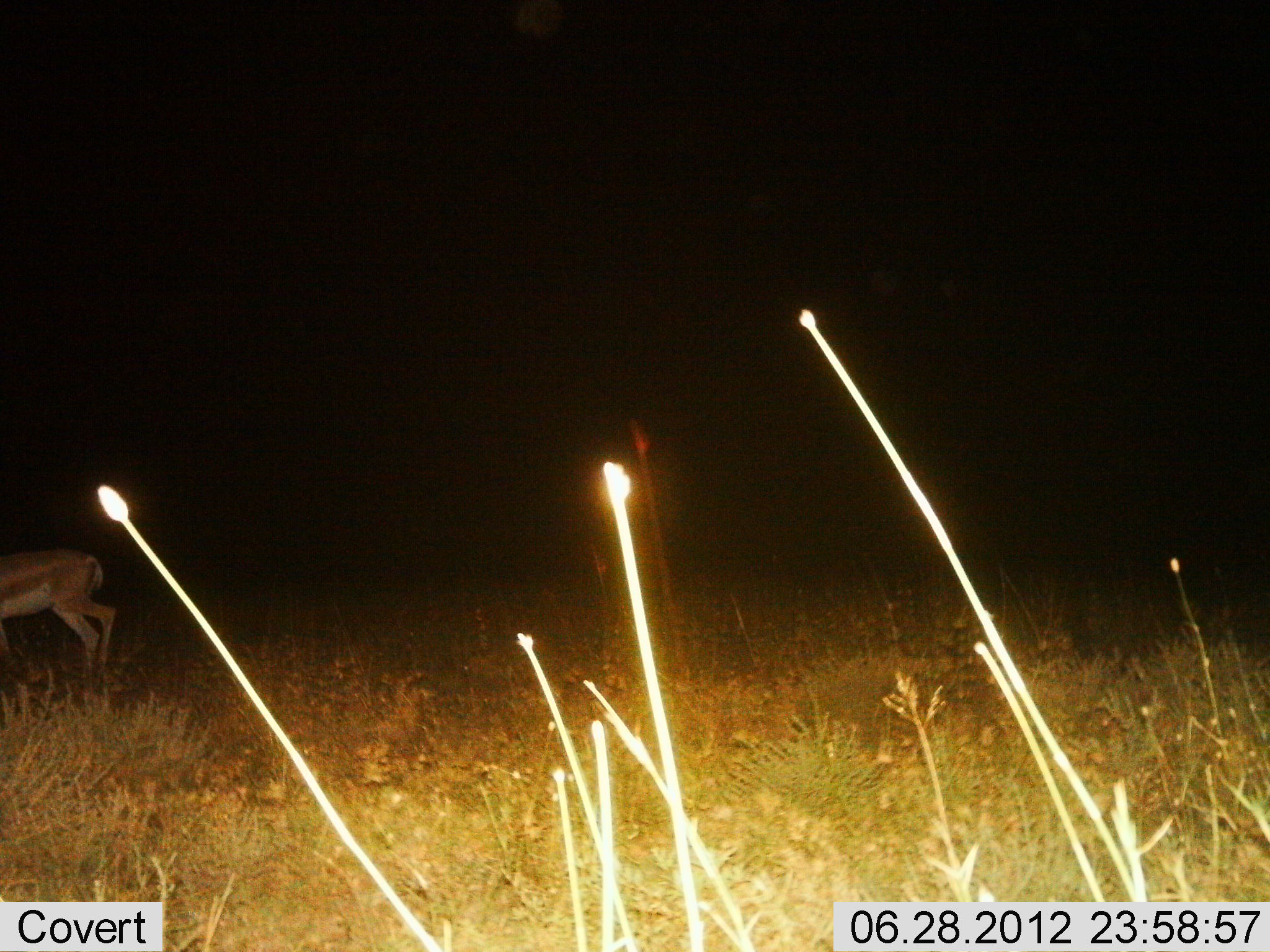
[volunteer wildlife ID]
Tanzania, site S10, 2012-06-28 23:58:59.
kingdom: Animalia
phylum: Chordata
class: Mammalia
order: Artiodactyla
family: Bovidae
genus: Nanger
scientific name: Nanger granti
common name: grant's gazelle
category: gazellegrants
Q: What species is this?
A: Gazellegrants (grant's gazelle) (Nanger granti).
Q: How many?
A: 1.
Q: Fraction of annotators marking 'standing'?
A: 40%.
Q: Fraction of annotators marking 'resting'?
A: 0%.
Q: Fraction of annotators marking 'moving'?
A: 60%.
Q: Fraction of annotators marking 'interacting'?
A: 0%.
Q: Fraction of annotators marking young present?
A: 0%.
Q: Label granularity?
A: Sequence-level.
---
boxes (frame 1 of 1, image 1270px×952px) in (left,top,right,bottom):
animal: (1,549,117,691)